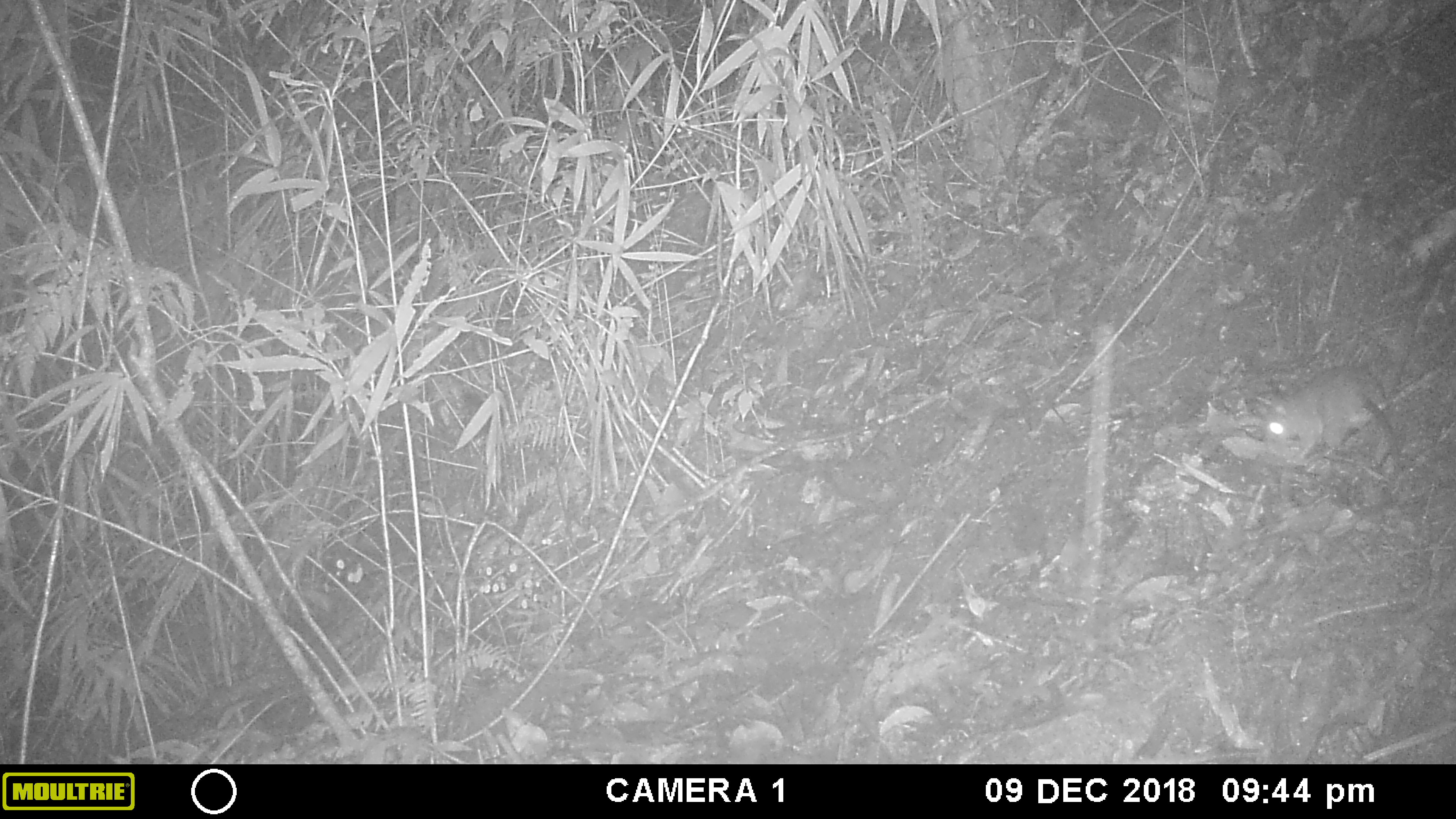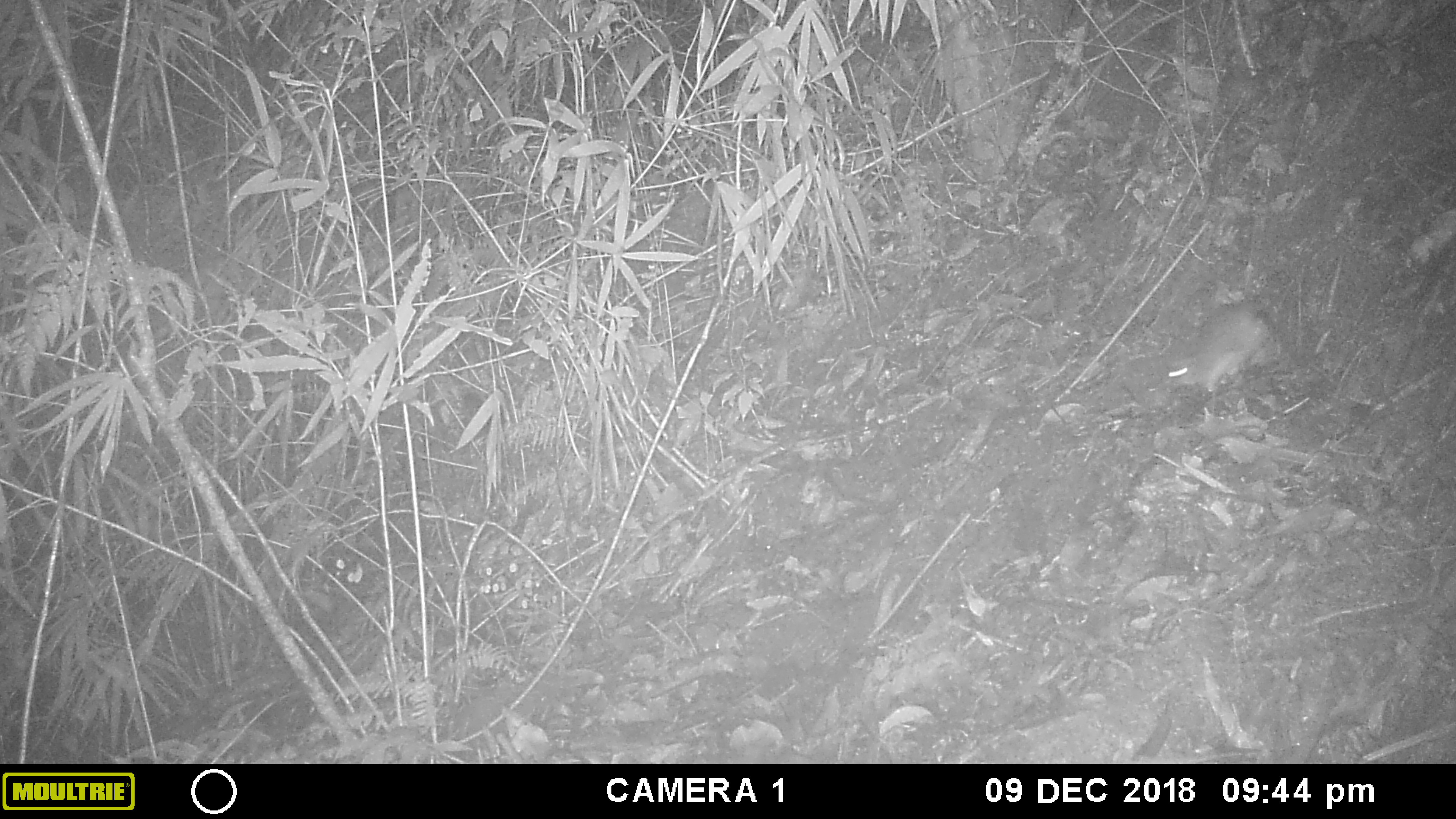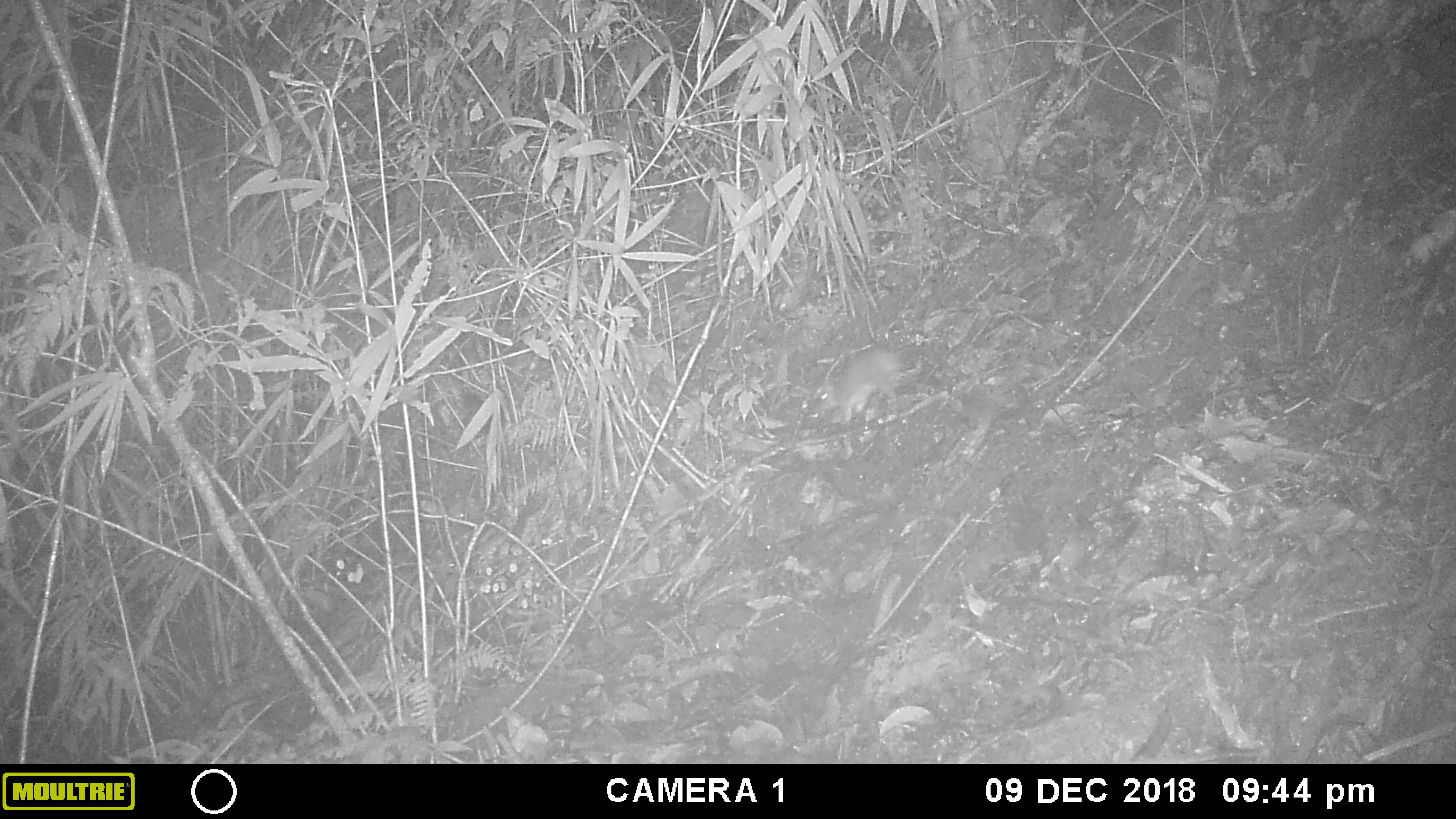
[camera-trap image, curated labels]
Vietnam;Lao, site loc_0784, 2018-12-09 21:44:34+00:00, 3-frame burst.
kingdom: Animalia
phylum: Chordata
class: Mammalia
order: Rodentia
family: Muridae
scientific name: Muridae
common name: old-world mice and rats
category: unidentified murid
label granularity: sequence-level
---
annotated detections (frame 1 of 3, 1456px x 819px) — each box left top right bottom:
unidentified murid: 1259 363 1413 484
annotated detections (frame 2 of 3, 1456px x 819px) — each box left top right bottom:
unidentified murid: 1154 297 1283 397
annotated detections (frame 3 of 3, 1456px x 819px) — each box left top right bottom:
unidentified murid: 813 344 908 431